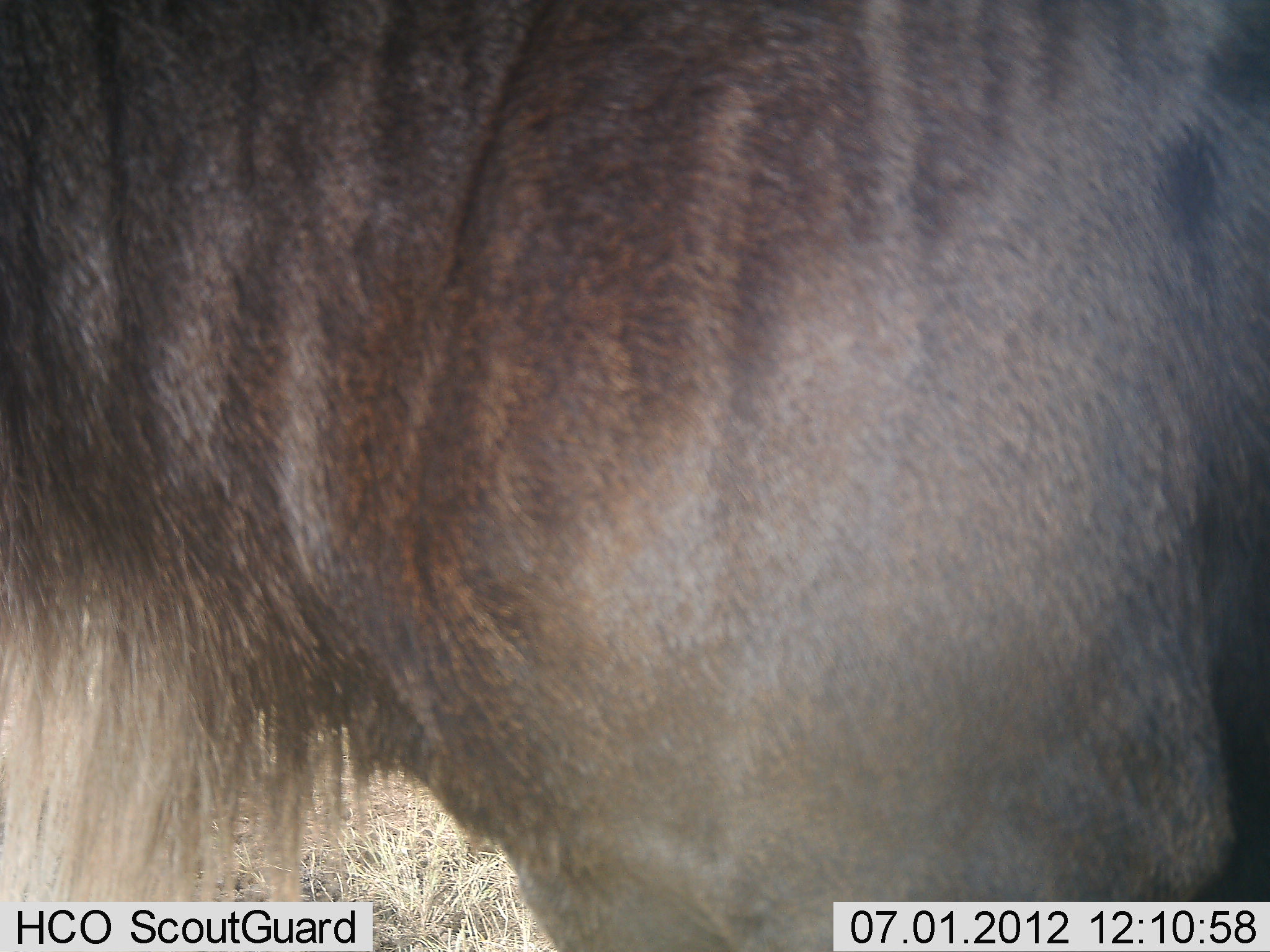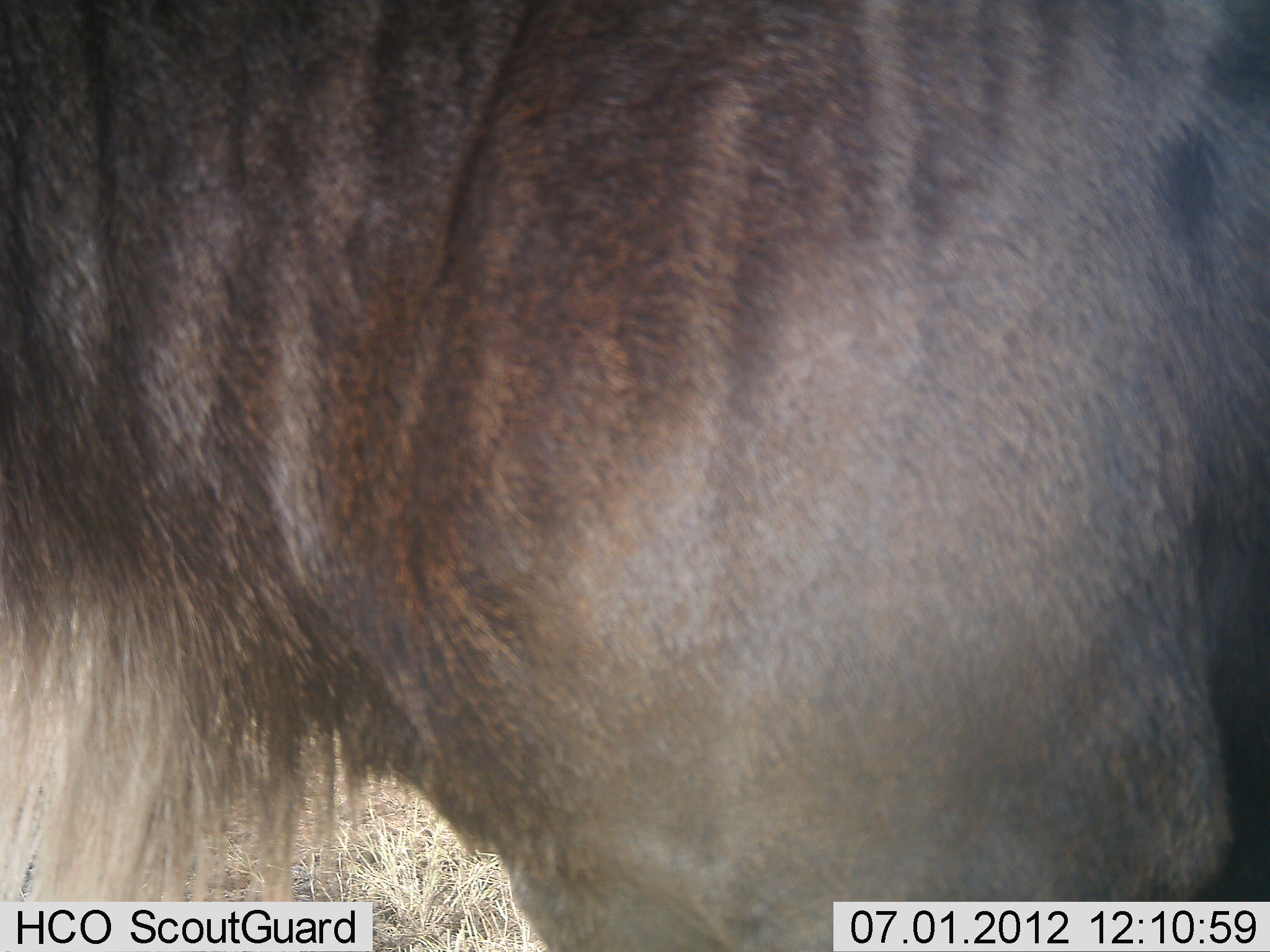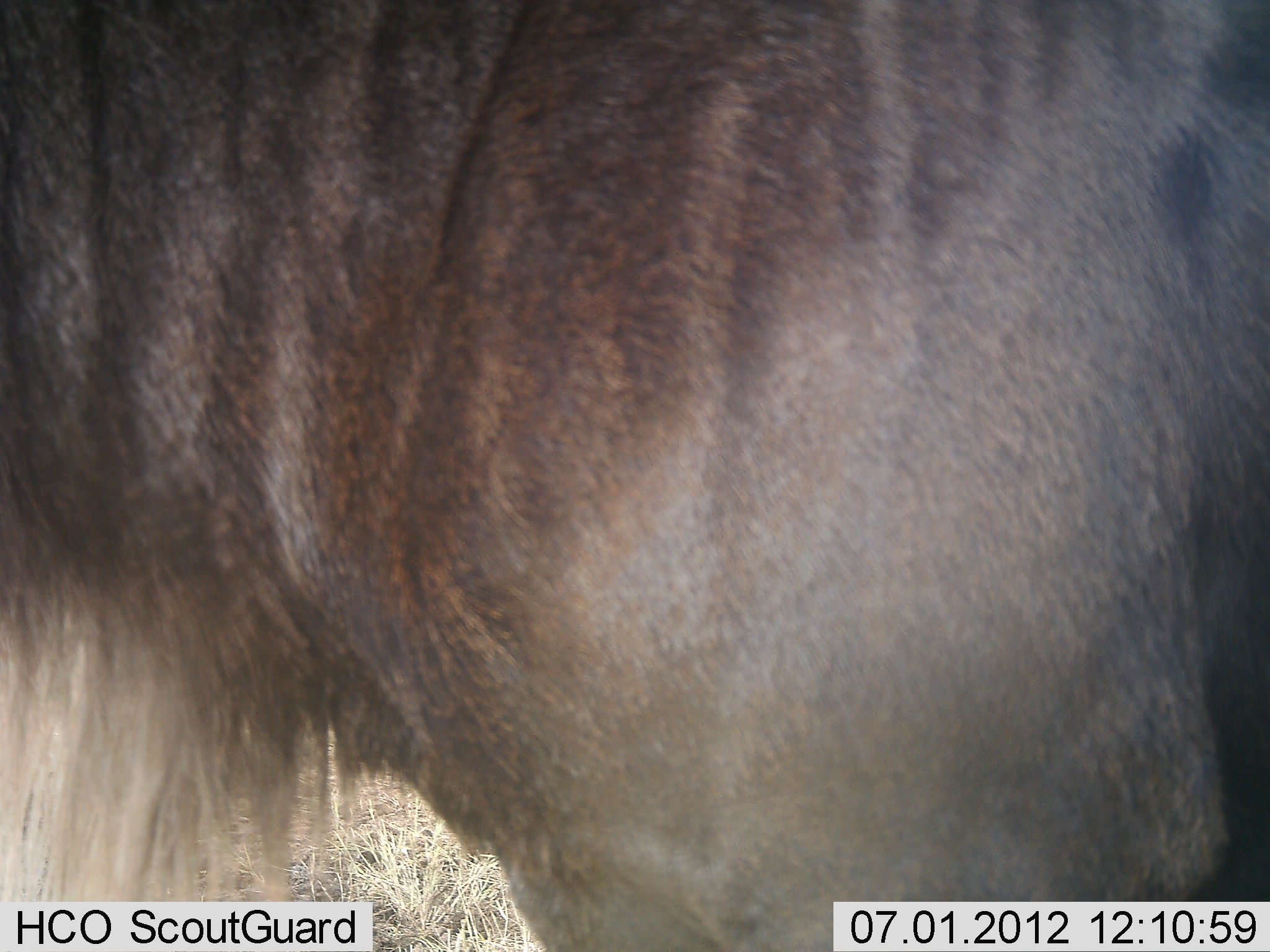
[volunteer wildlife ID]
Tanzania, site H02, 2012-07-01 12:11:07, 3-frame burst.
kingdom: Animalia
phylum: Chordata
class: Mammalia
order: Artiodactyla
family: Bovidae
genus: Connochaetes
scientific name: Connochaetes taurinus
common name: blue wildebeest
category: wildebeest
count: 1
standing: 100%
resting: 0%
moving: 0%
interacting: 0%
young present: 0%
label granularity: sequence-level